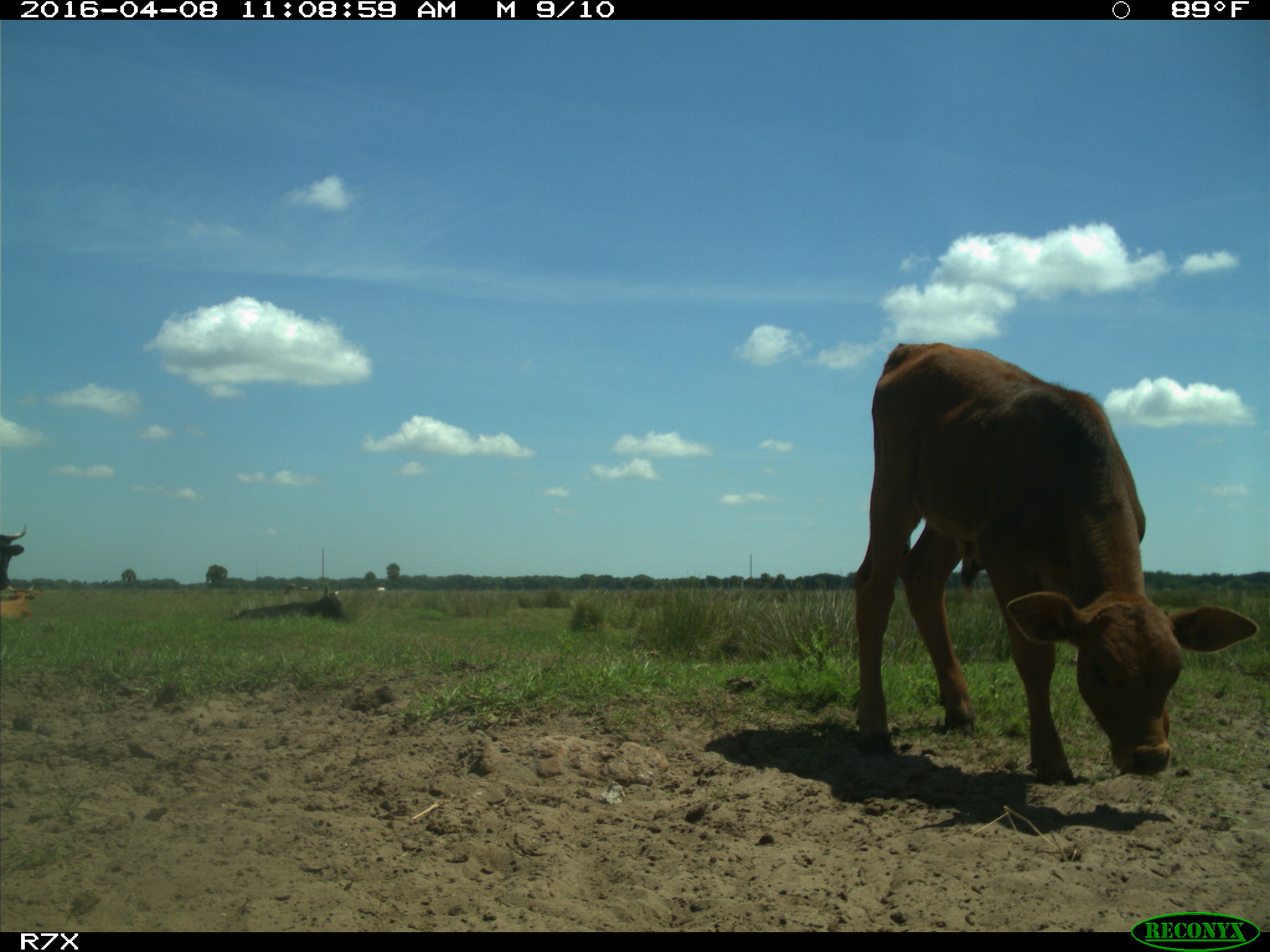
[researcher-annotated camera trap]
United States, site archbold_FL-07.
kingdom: Animalia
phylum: Chordata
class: Mammalia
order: Artiodactyla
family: Bovidae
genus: Bos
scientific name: Bos taurus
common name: domestic cow